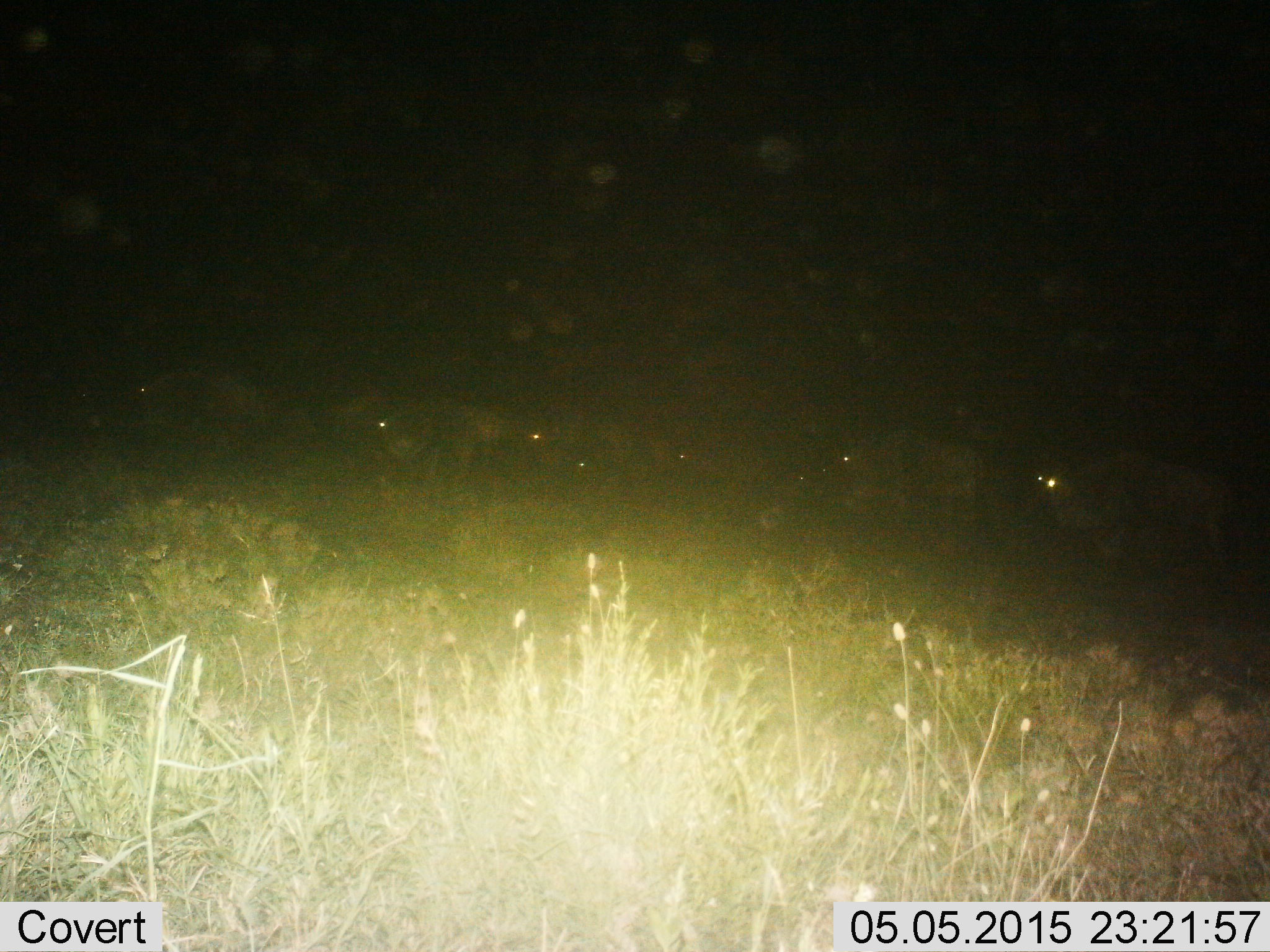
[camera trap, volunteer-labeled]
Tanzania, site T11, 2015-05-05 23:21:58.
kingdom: Animalia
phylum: Chordata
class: Mammalia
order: Artiodactyla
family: Bovidae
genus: Connochaetes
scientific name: Connochaetes taurinus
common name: blue wildebeest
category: wildebeest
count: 8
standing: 30%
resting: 10%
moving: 60%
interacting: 0%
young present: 0%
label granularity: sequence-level